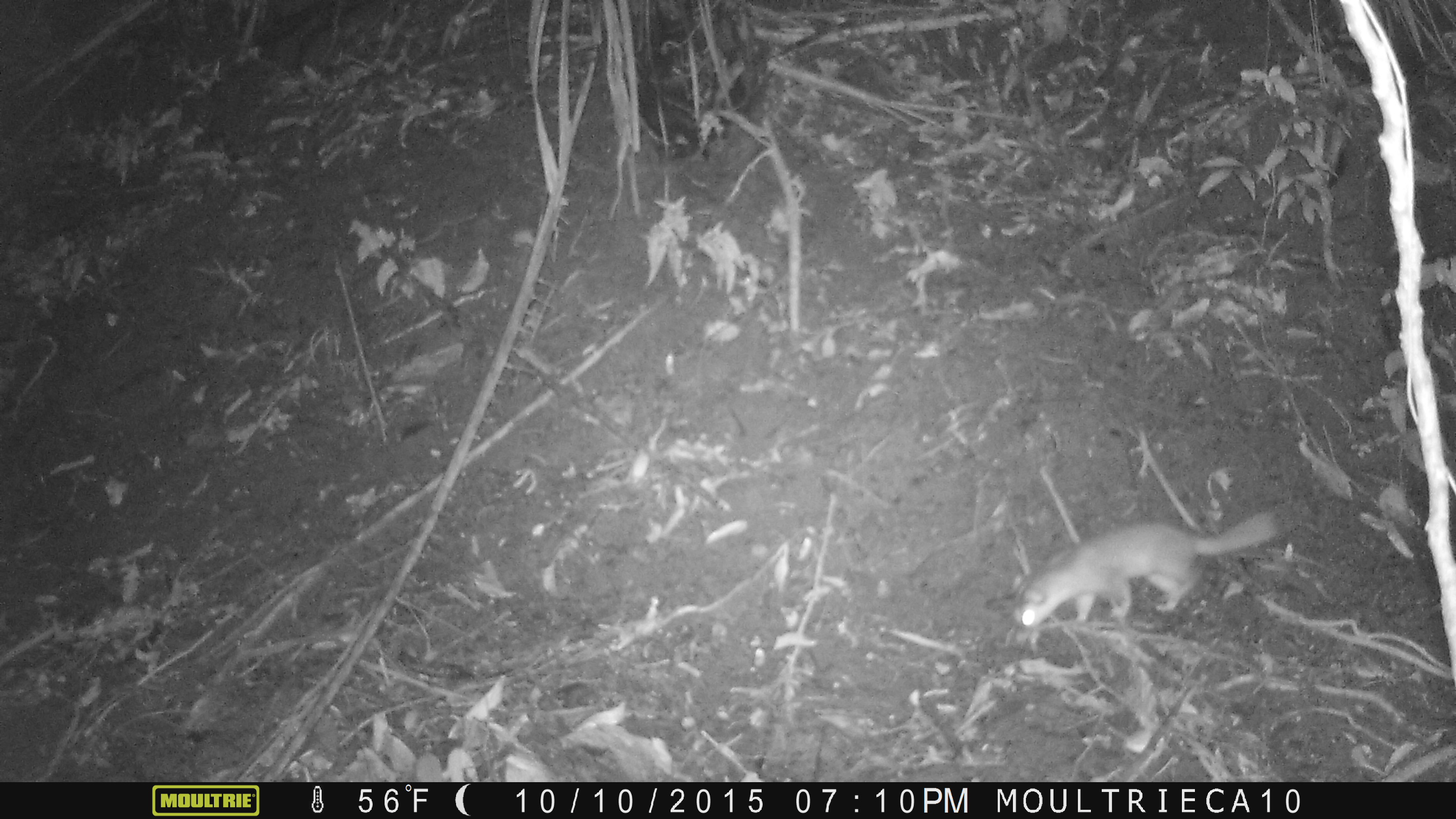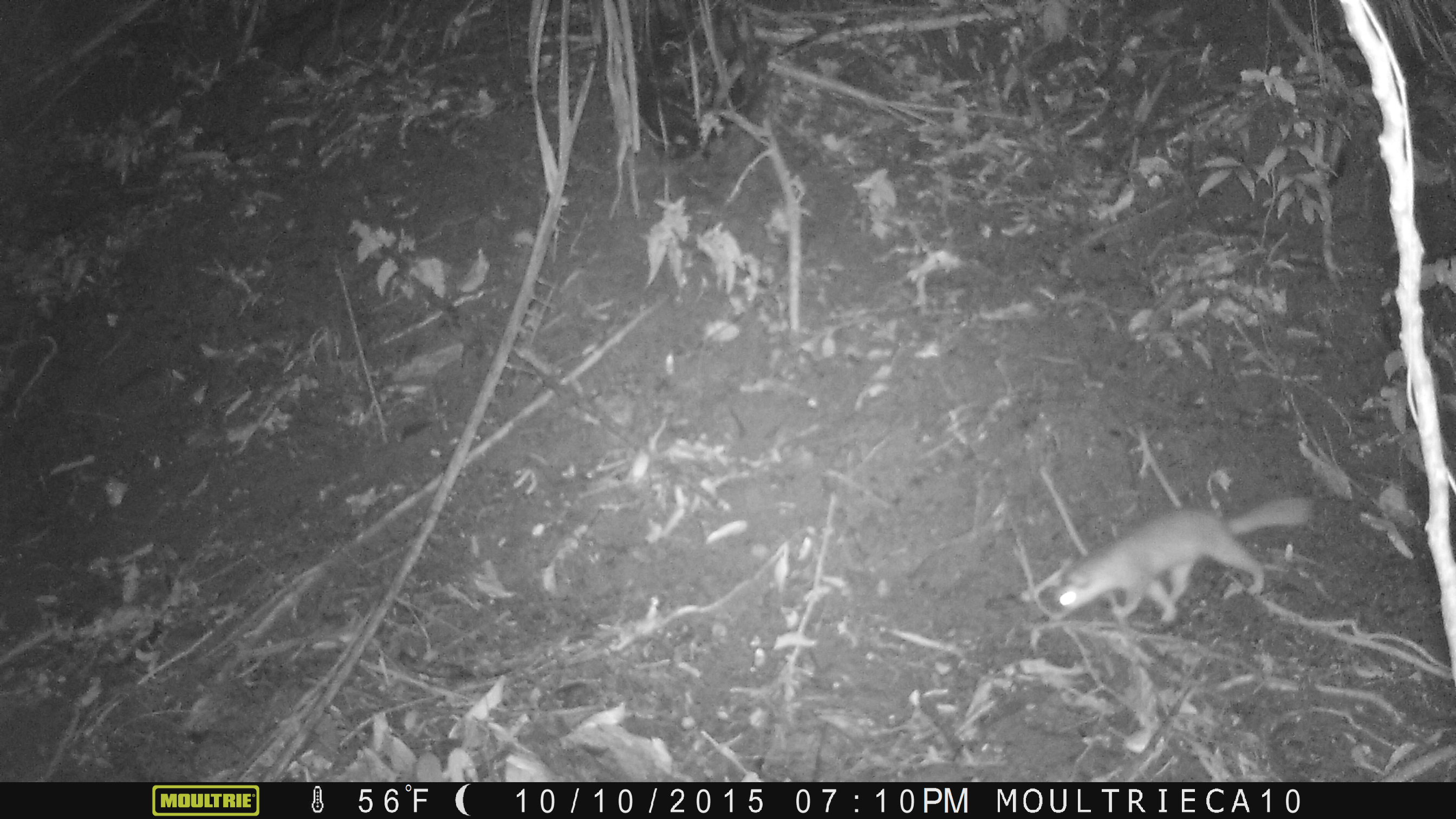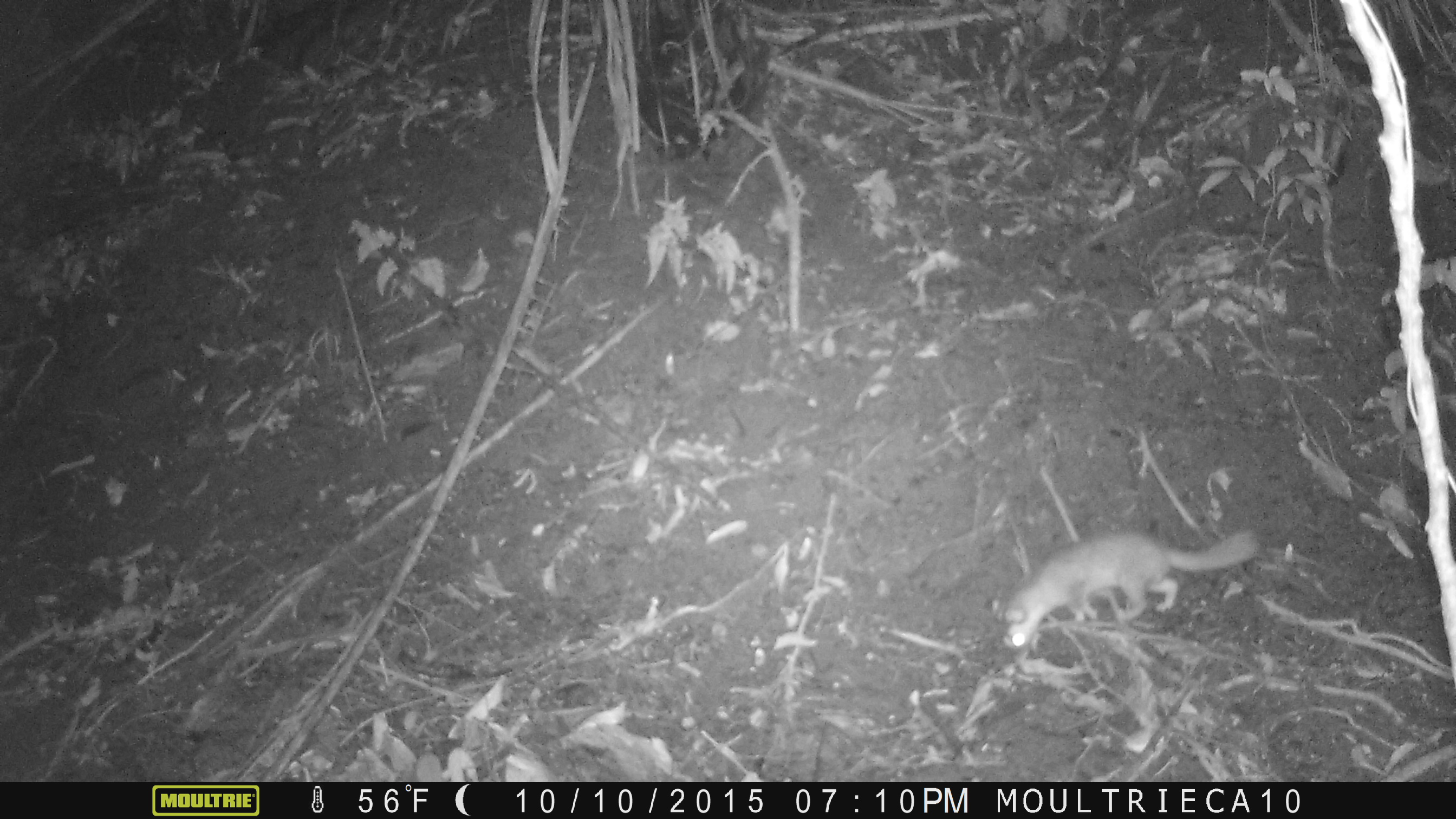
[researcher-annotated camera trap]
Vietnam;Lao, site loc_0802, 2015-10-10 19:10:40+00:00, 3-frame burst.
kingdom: Animalia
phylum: Chordata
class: Mammalia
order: Carnivora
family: Mustelidae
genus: Melogale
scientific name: Melogale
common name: ferret badger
Ferret badger (Melogale). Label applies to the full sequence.